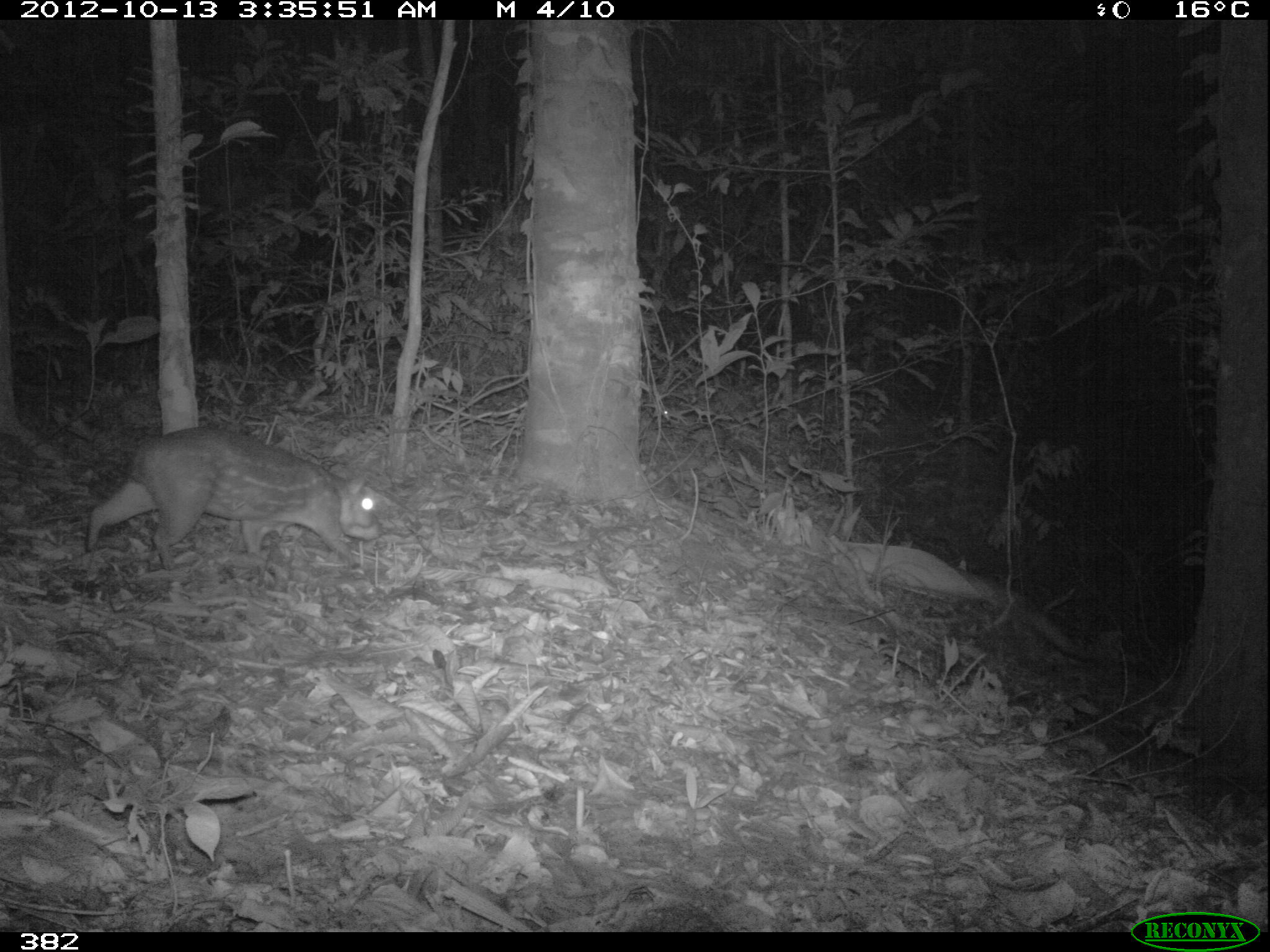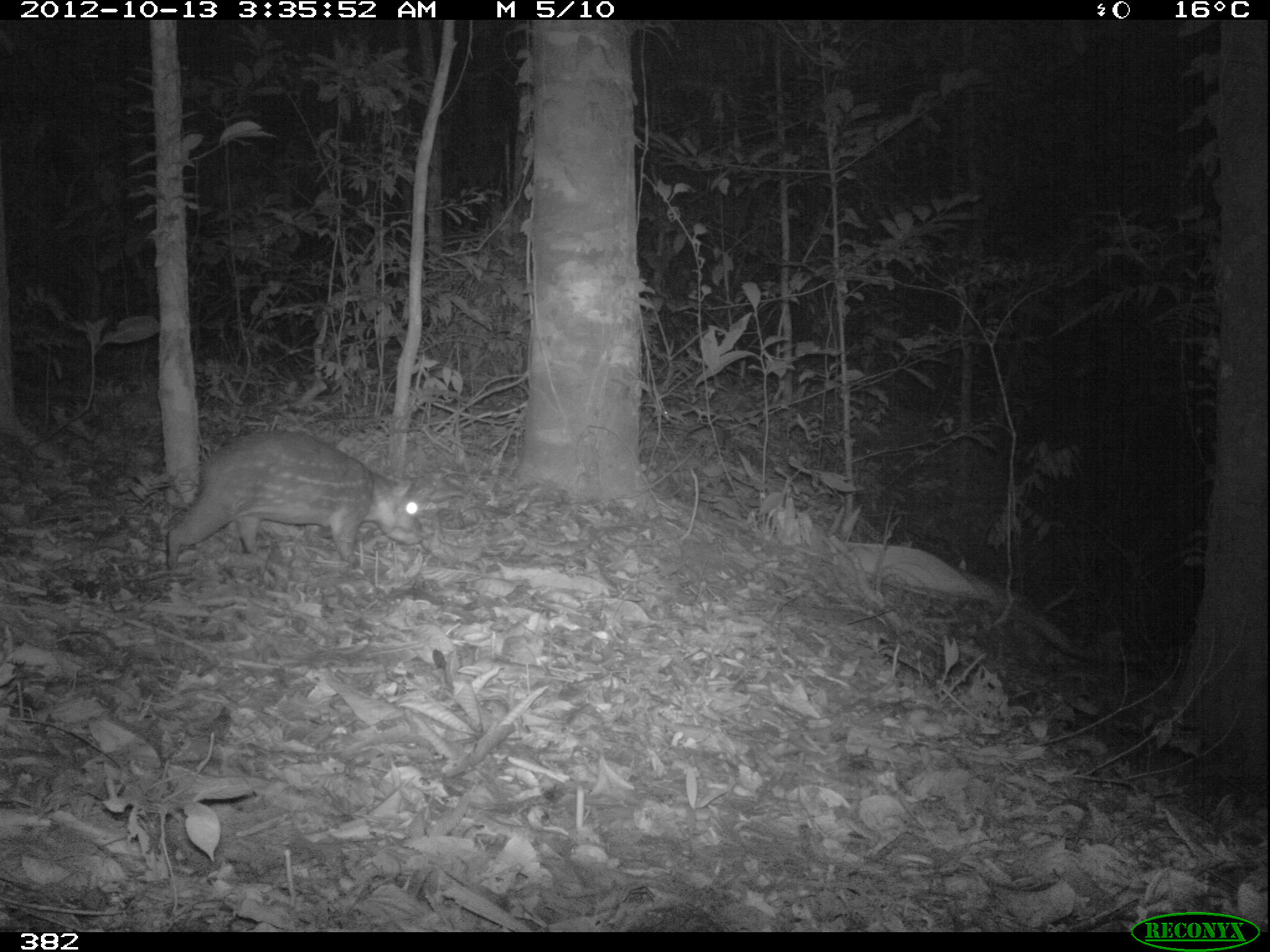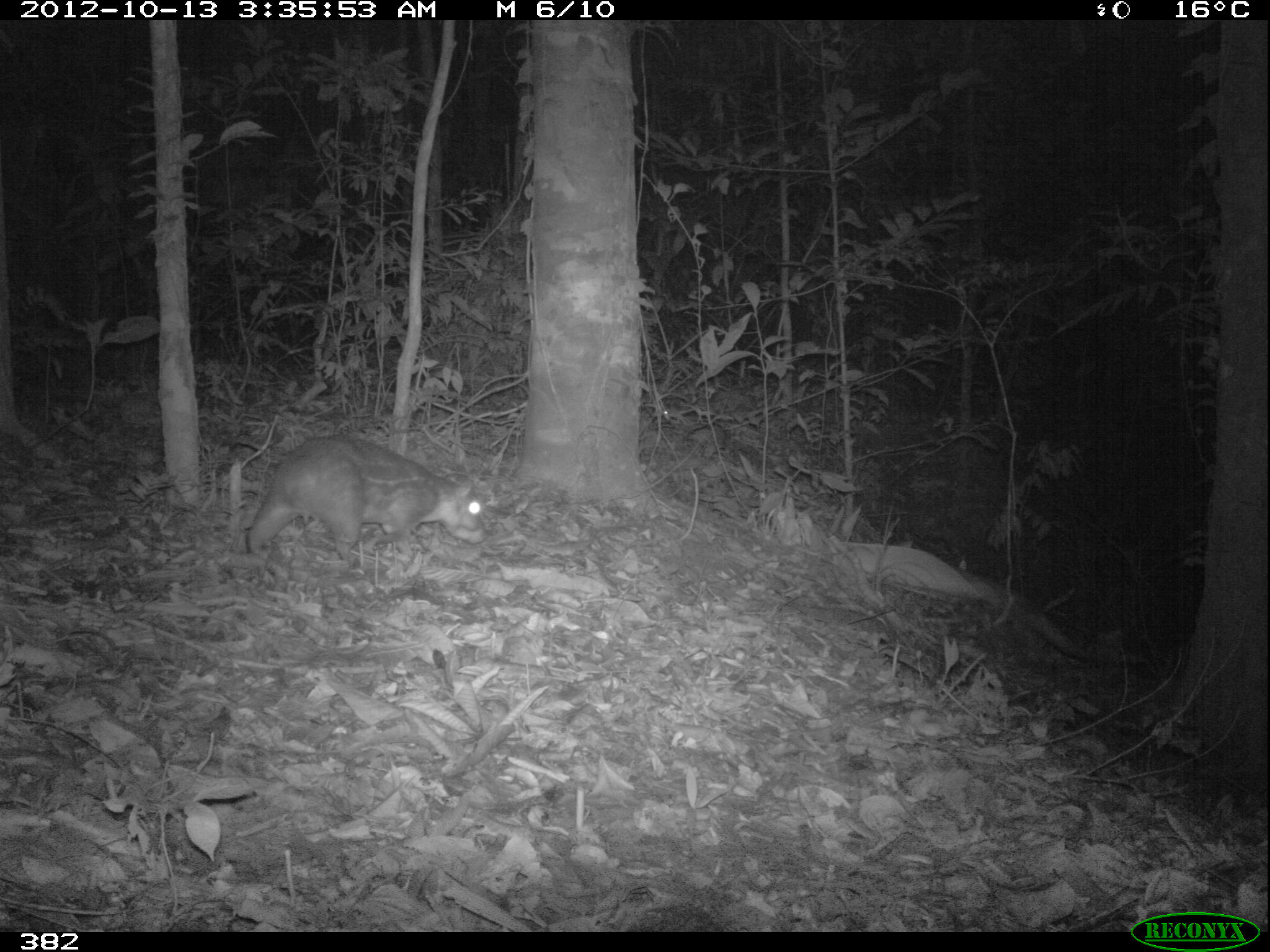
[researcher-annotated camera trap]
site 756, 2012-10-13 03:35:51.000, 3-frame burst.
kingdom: Animalia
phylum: Chordata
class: Mammalia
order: Rodentia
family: Cuniculidae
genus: Cuniculus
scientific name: Cuniculus paca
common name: spotted paca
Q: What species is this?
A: Cuniculus paca (spotted paca).